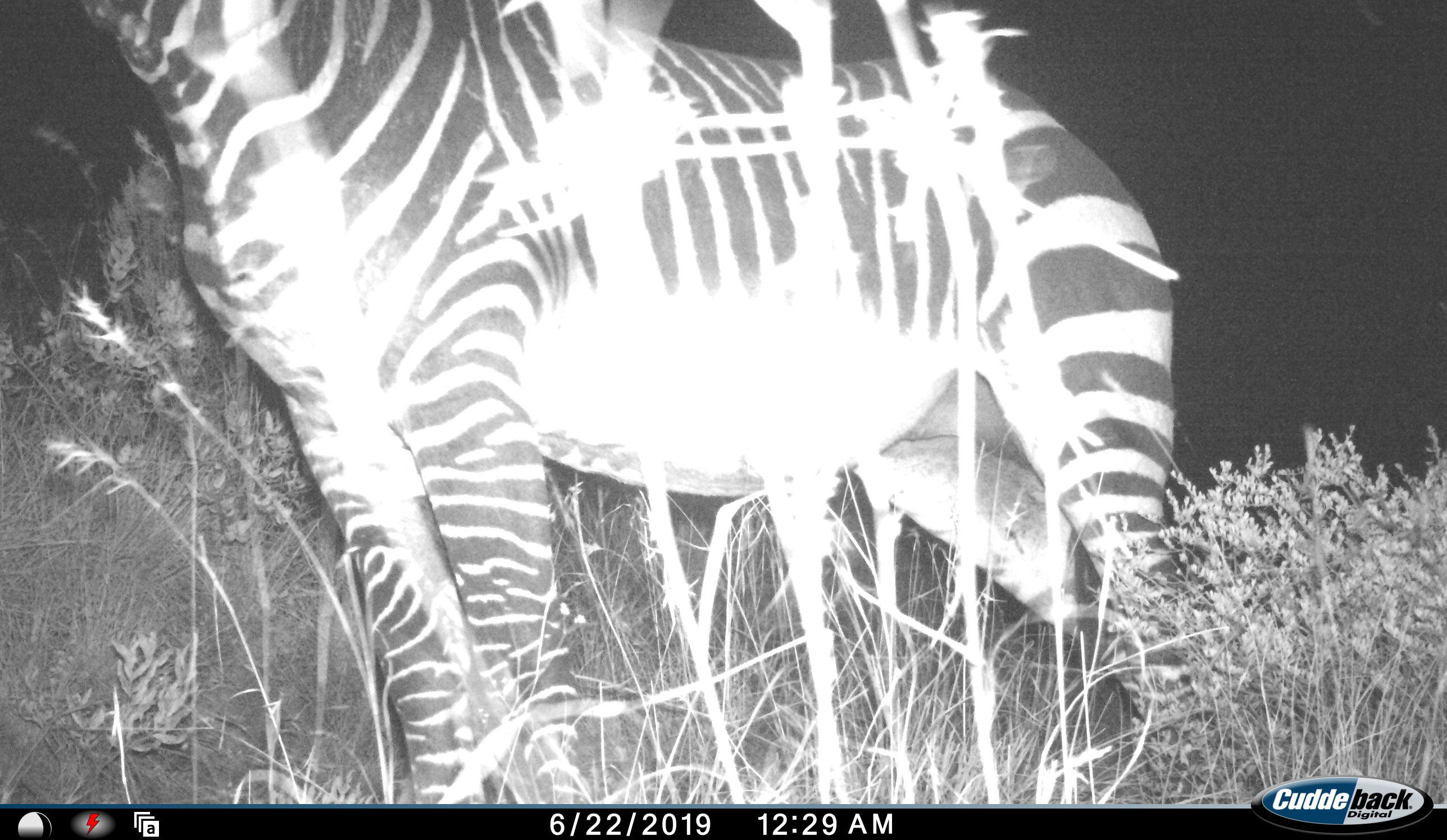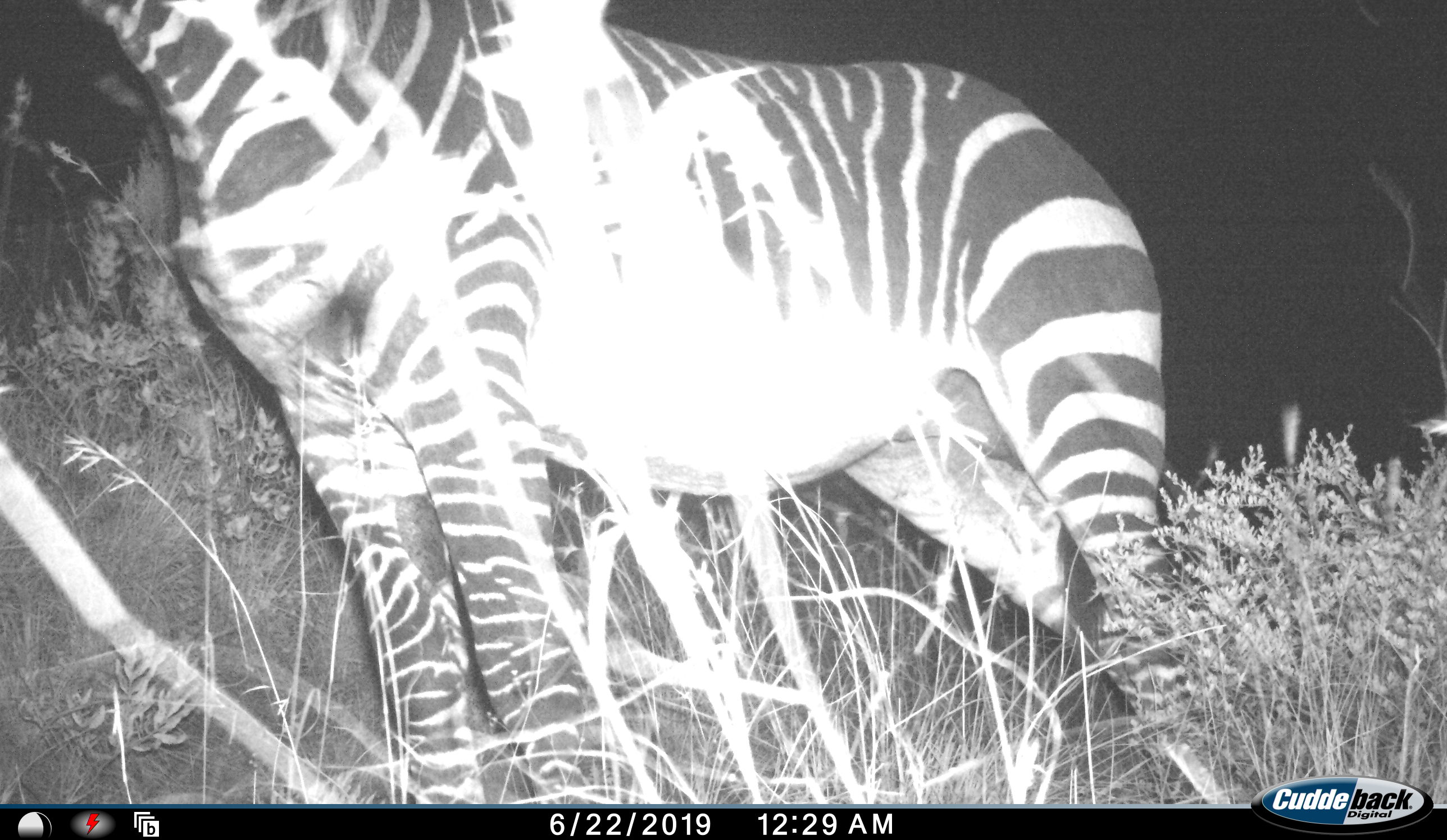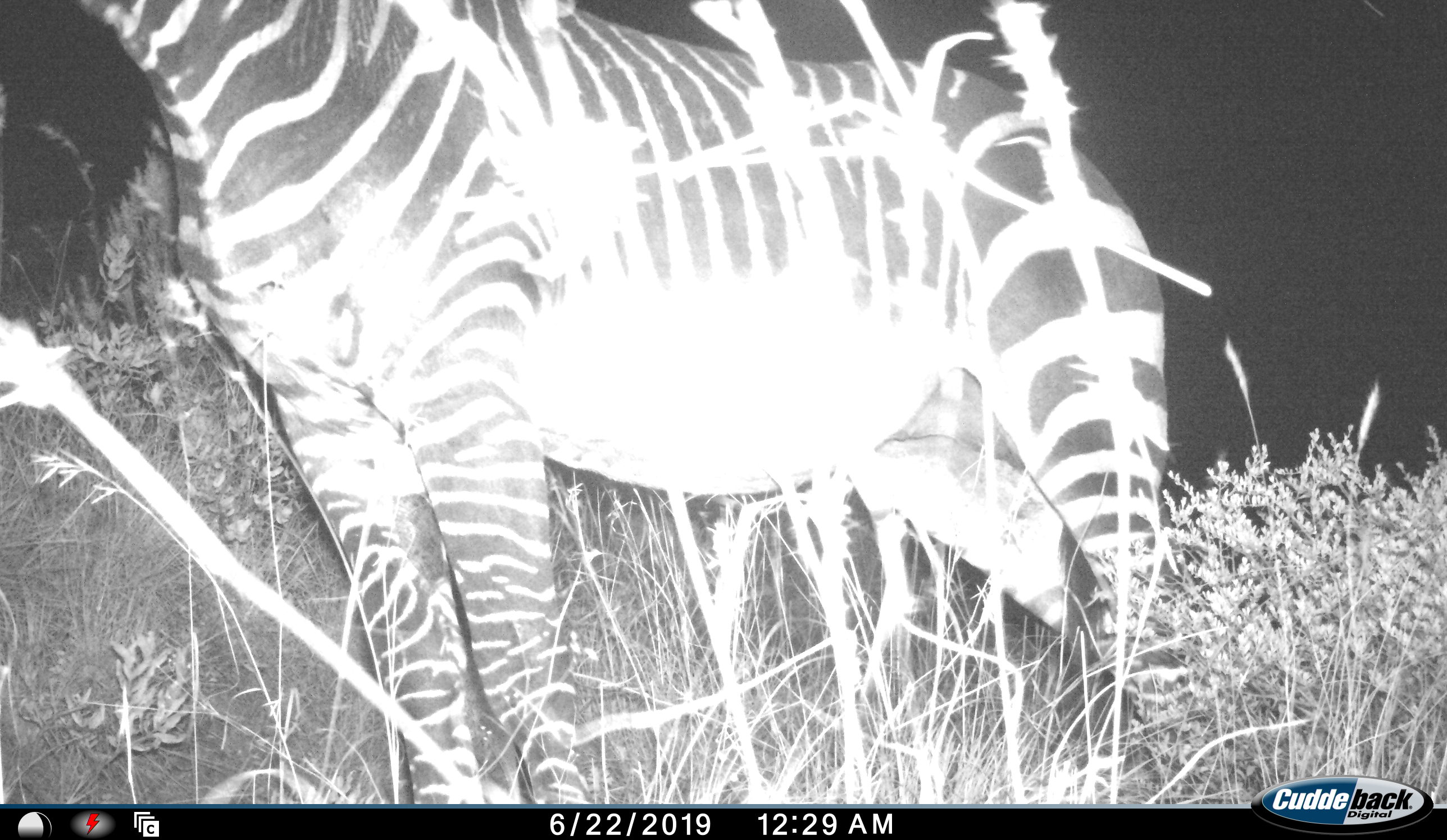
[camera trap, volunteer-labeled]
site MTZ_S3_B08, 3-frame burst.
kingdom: Animalia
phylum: Chordata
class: Mammalia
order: Perissodactyla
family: Equidae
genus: Equus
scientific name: Equus zebra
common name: mountain zebra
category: zebramountain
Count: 1.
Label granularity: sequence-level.